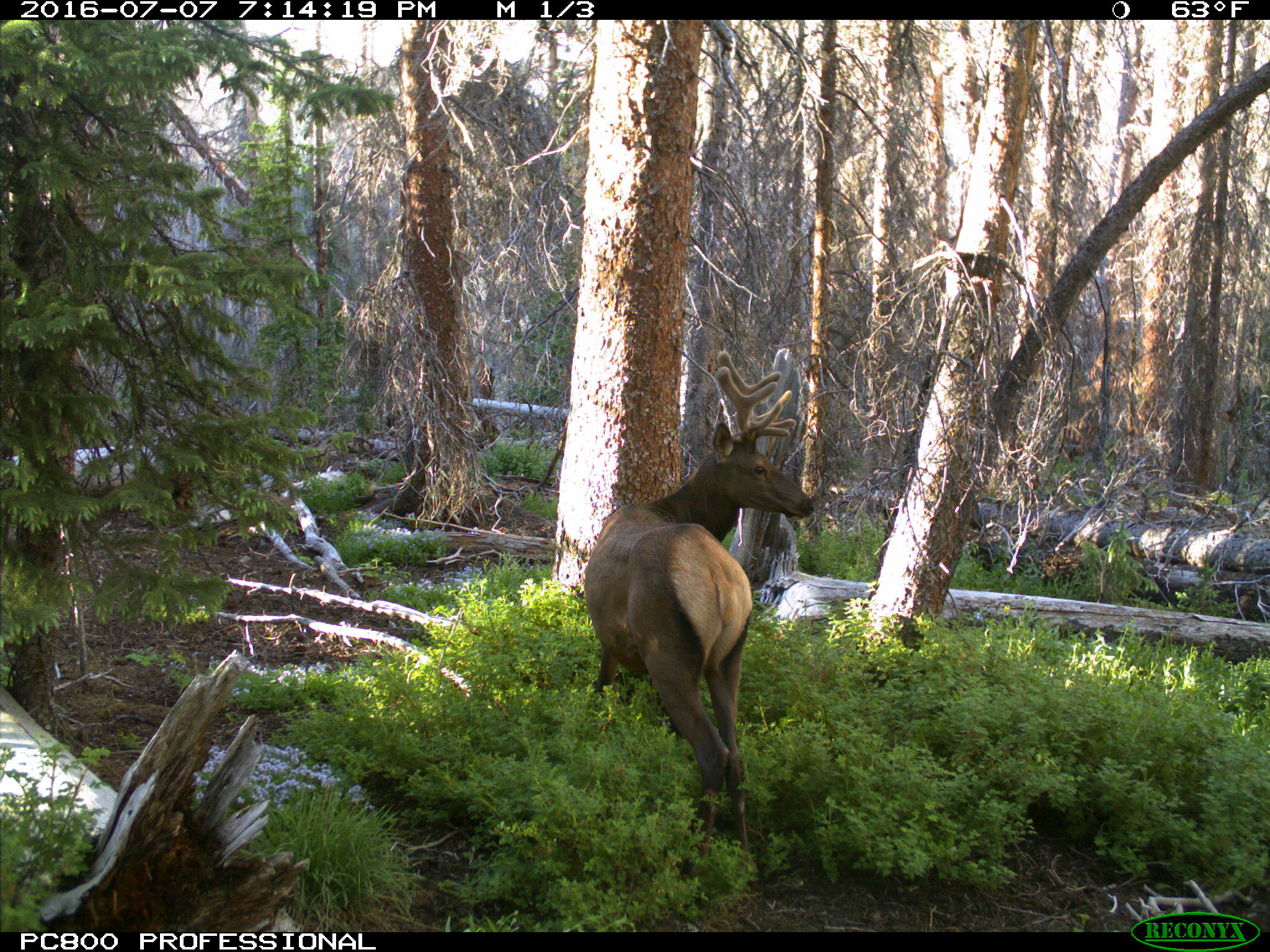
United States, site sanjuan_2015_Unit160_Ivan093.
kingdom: Animalia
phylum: Chordata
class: Mammalia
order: Artiodactyla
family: Cervidae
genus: Cervus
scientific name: Cervus elaphus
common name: red deer